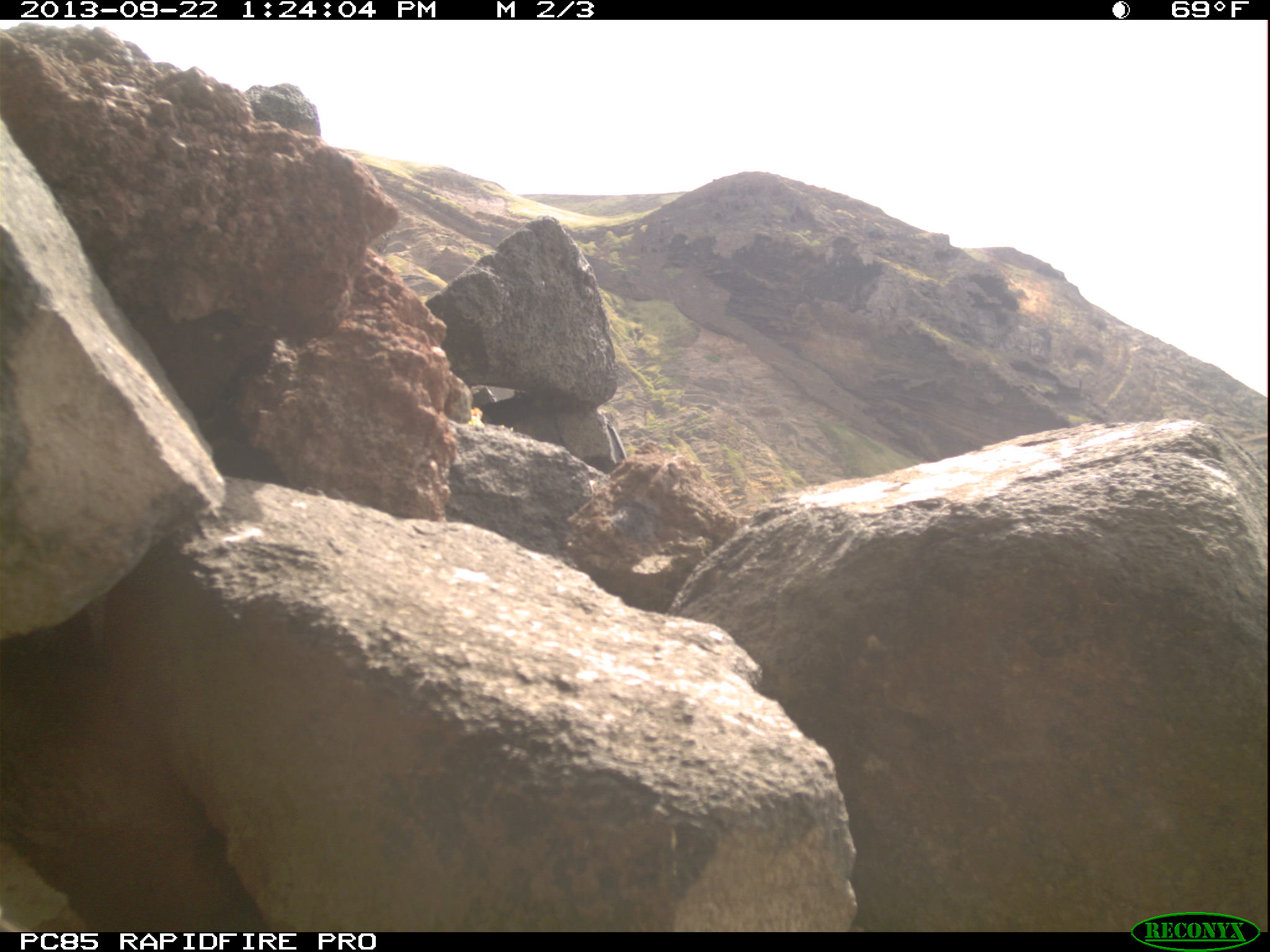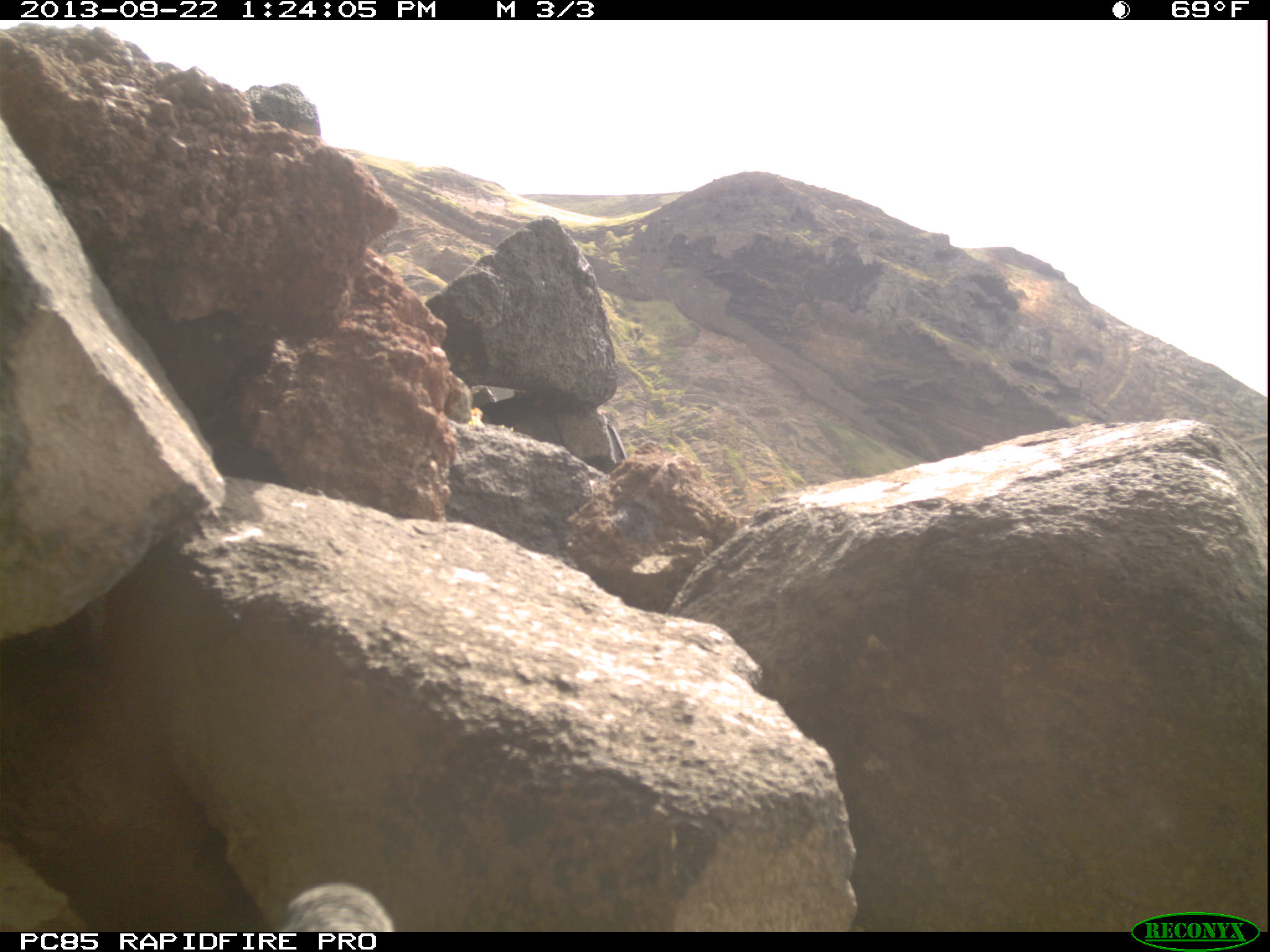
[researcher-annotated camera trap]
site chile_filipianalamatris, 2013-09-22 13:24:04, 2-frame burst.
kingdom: Animalia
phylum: Chordata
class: Aves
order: Procellariiformes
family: Procellariidae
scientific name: Procellariidae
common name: petrel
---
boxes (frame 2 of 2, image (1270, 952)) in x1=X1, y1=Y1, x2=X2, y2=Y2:
petrel: x1=264, y1=878, x2=398, y2=933